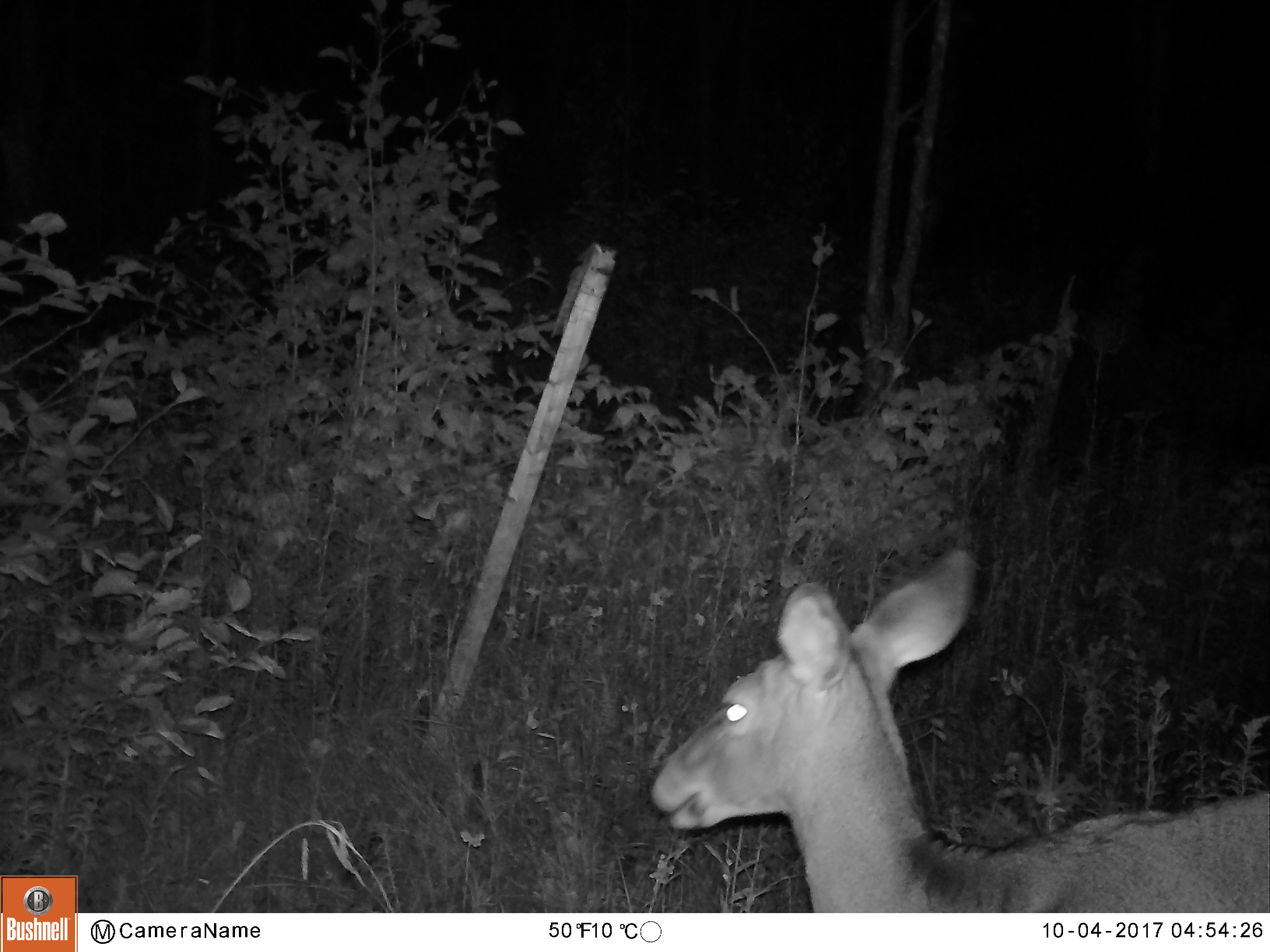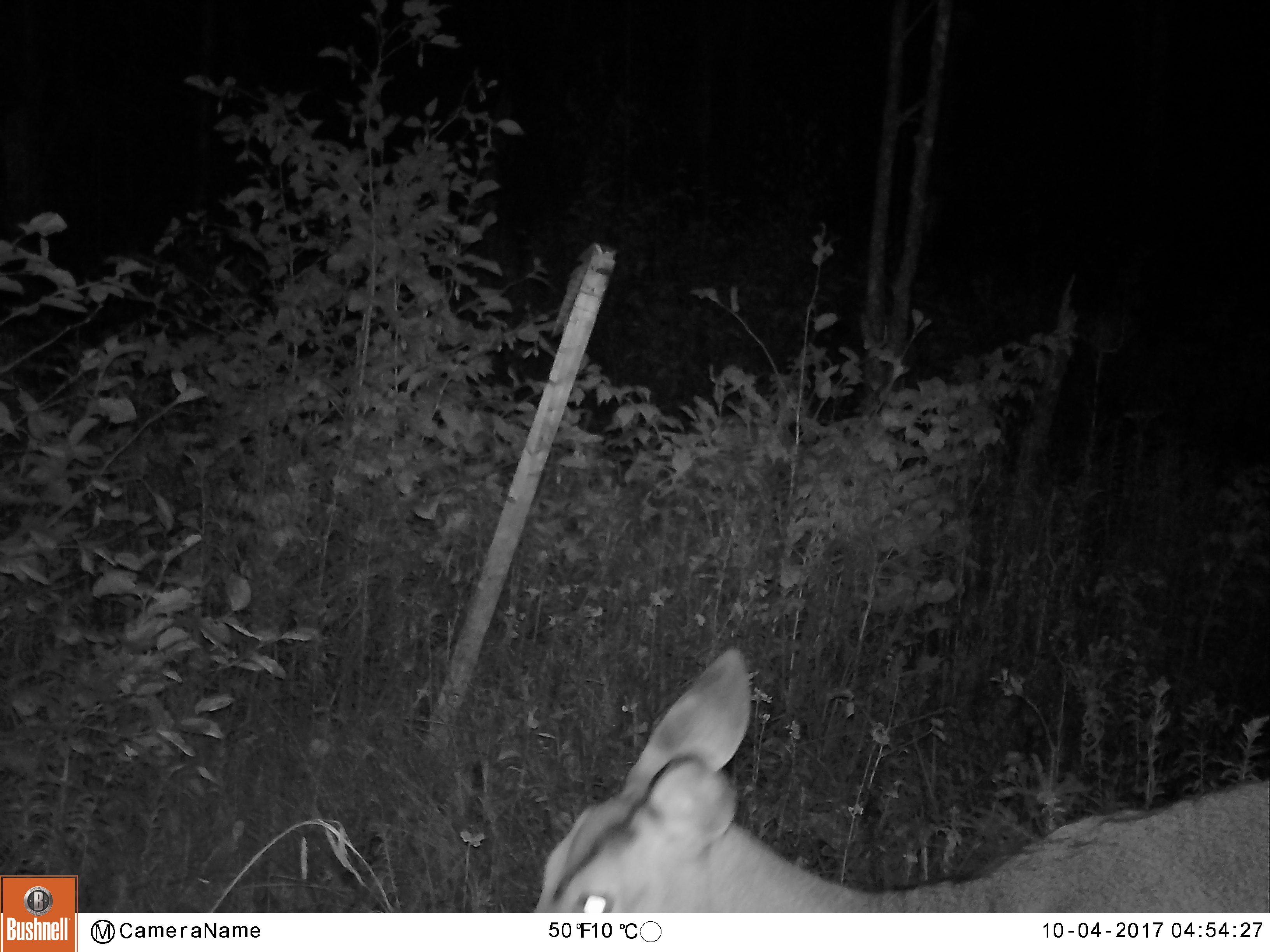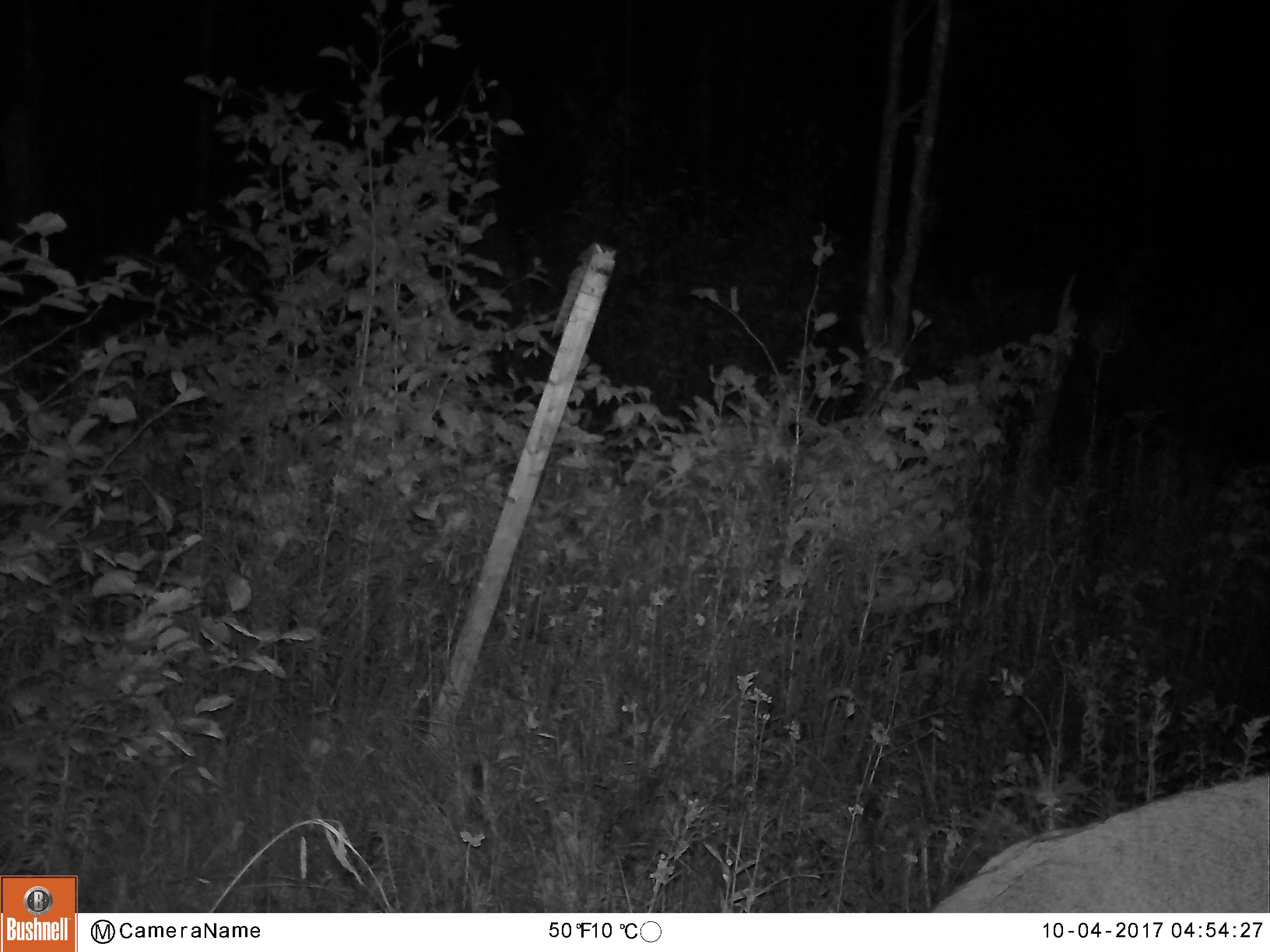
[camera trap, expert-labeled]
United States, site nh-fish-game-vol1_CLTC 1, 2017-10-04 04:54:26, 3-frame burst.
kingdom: Animalia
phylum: Chordata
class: Mammalia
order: Artiodactyla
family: Cervidae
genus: Odocoileus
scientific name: Odocoileus virginianus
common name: white-tailed deer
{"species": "white-tailed deer (Odocoileus virginianus)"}